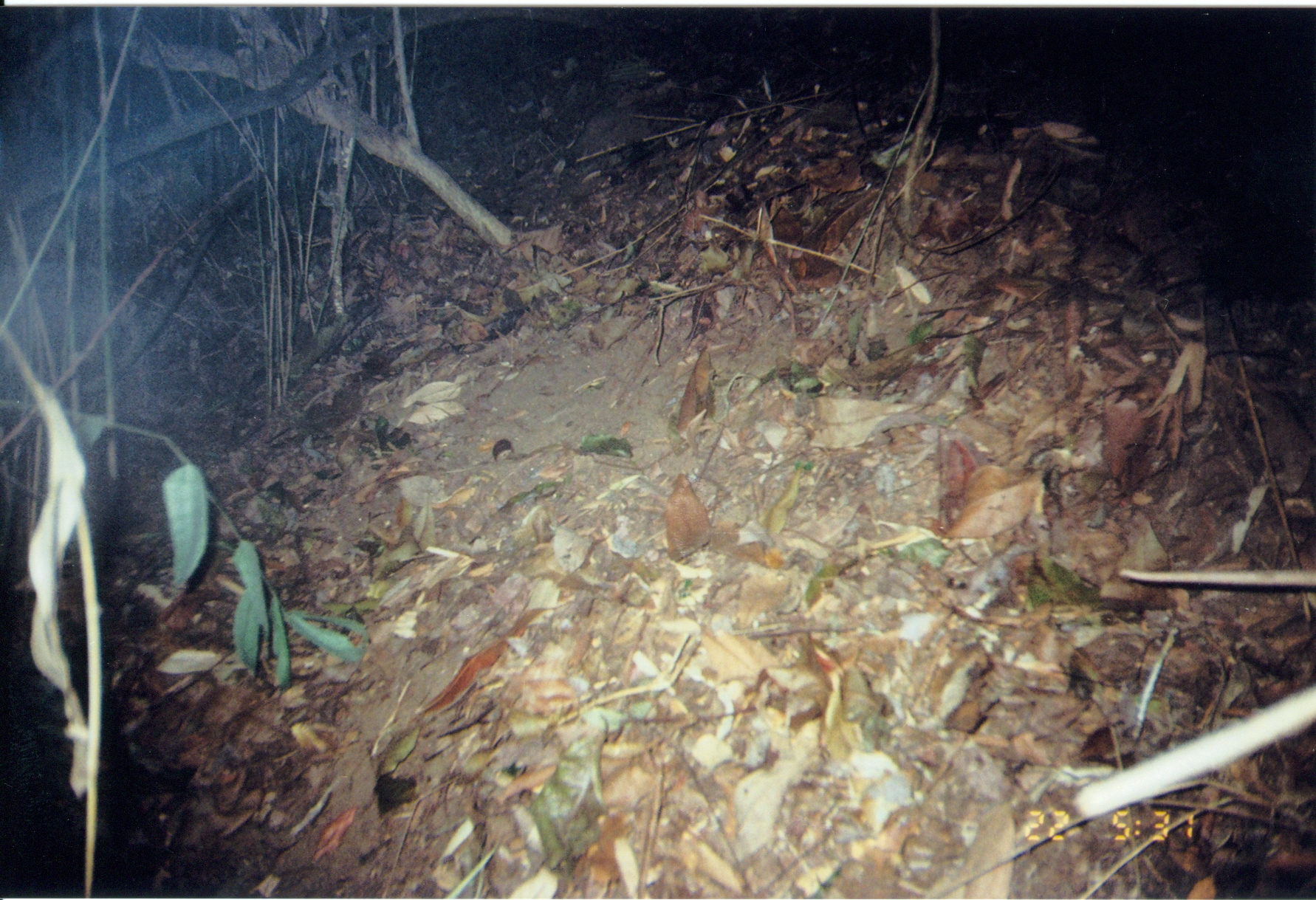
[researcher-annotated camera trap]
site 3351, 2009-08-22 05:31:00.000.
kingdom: Animalia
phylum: Chordata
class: Mammalia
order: Rodentia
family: Nesomyidae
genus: Cricetomys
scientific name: Cricetomys gambianus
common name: african giant pouched rat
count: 1